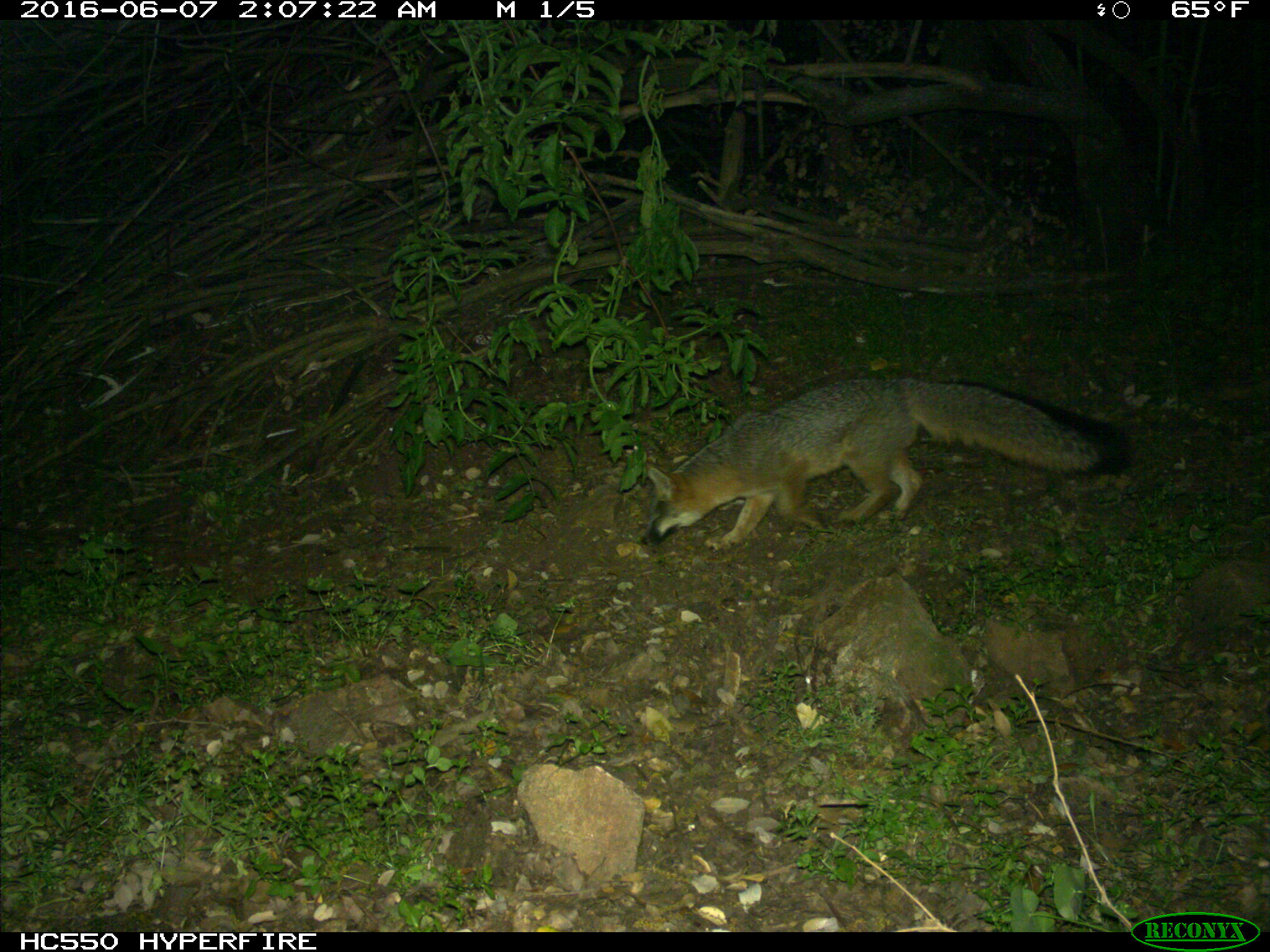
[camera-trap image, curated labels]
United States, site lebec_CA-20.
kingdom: Animalia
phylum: Chordata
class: Mammalia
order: Carnivora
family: Canidae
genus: Urocyon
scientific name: Urocyon cinereoargenteus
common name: gray fox